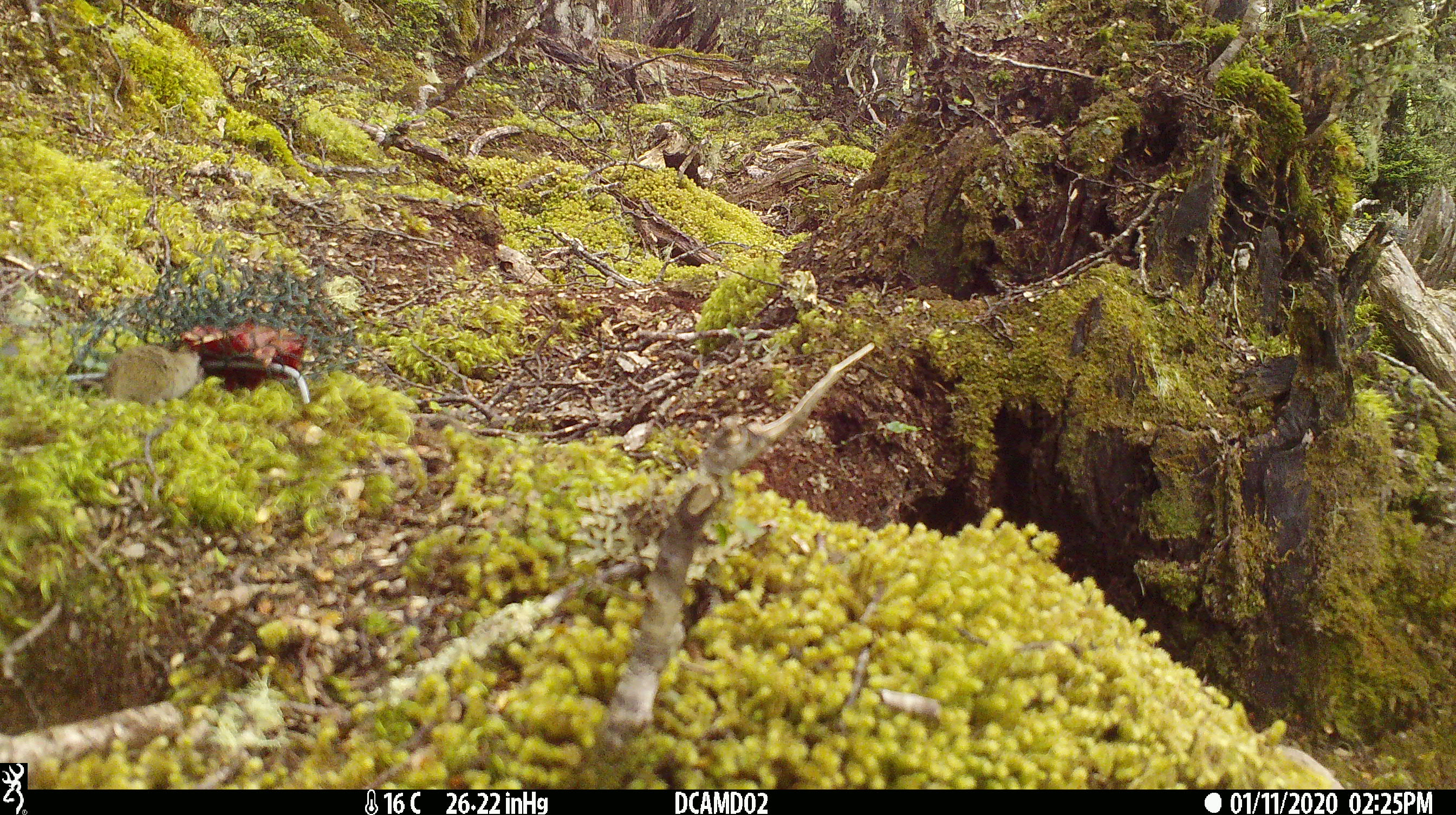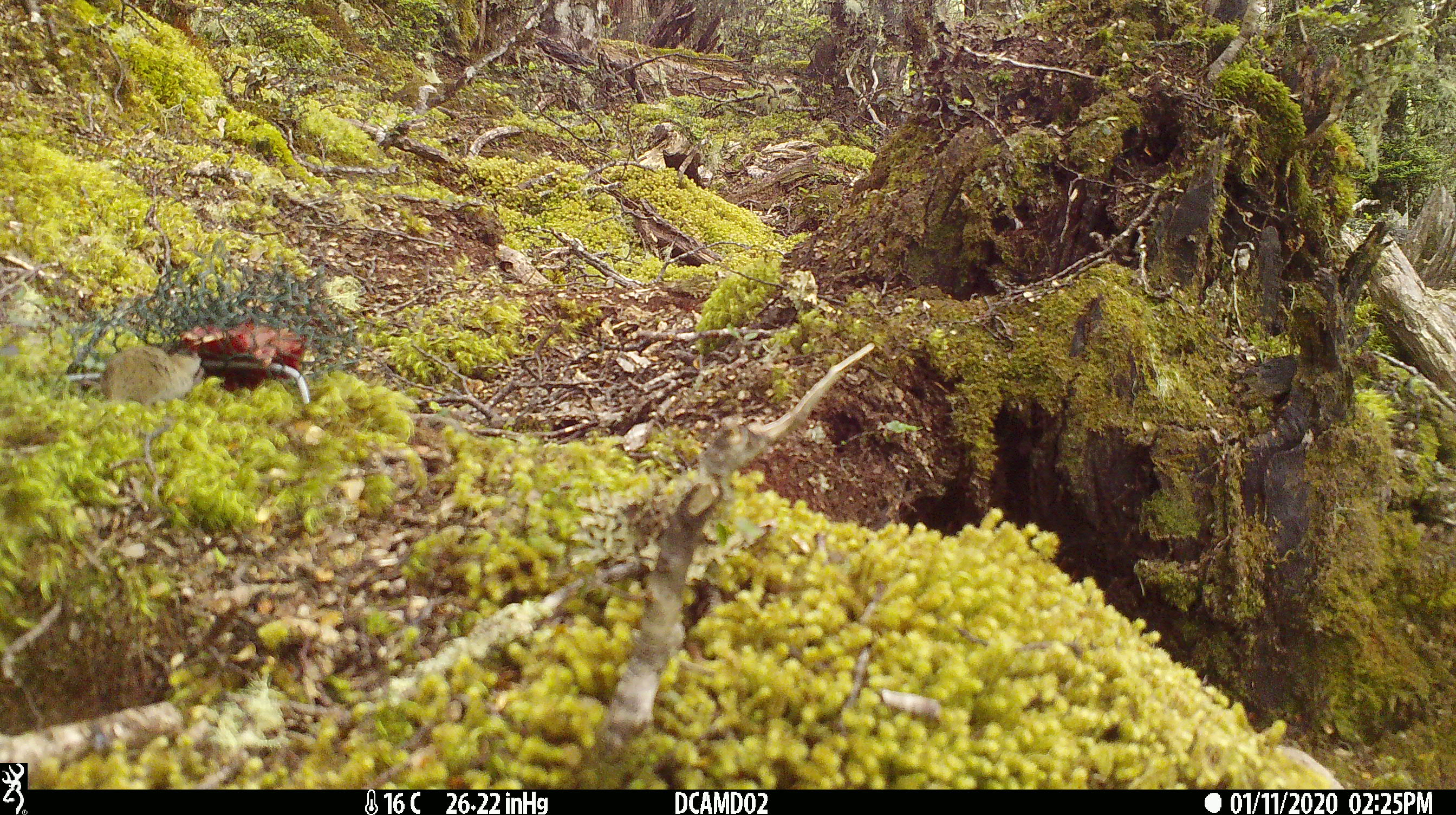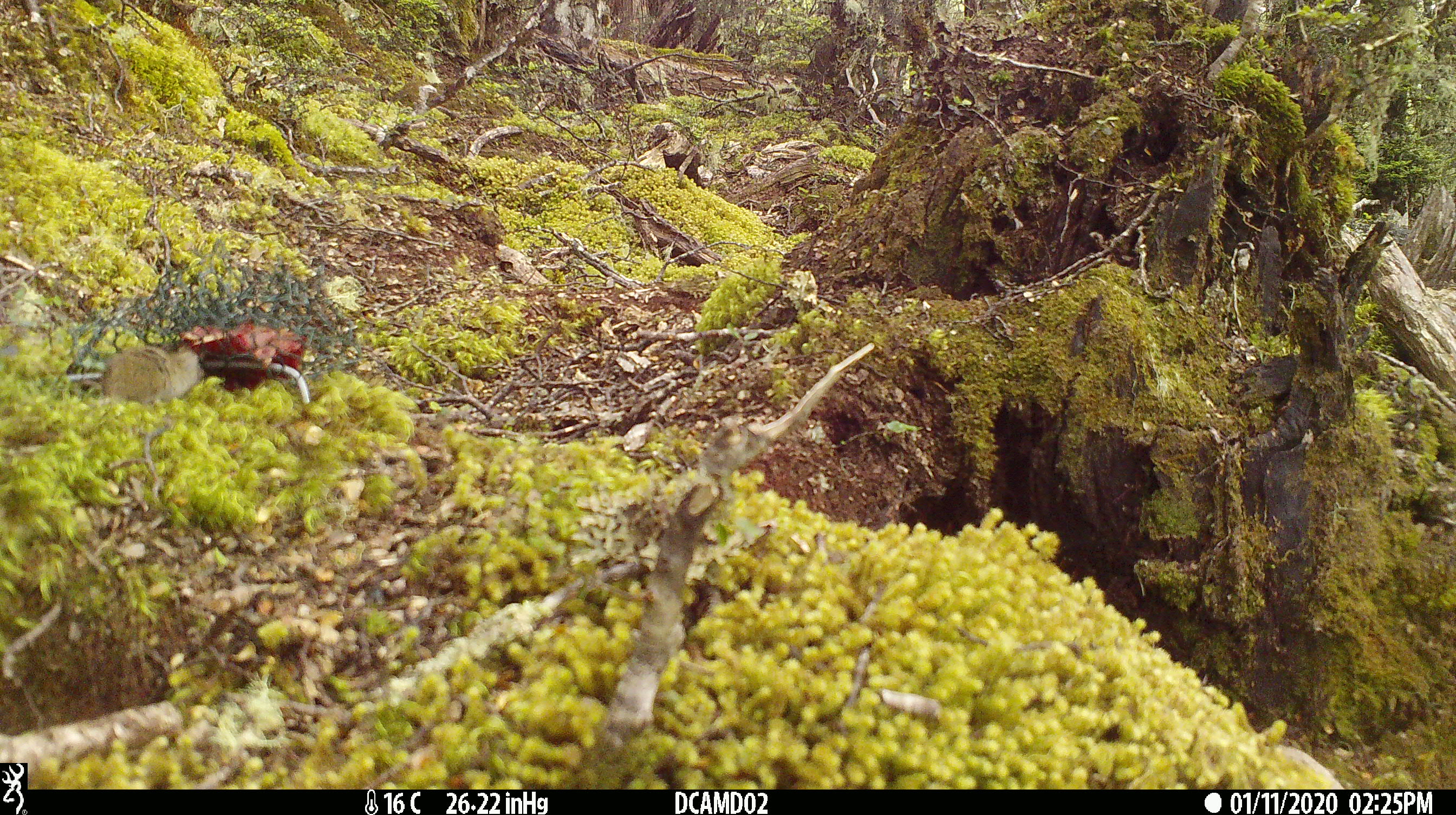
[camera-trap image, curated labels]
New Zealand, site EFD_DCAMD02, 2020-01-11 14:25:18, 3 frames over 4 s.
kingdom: Animalia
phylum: Chordata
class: Mammalia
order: Rodentia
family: Muridae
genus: Mus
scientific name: Mus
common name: mouse